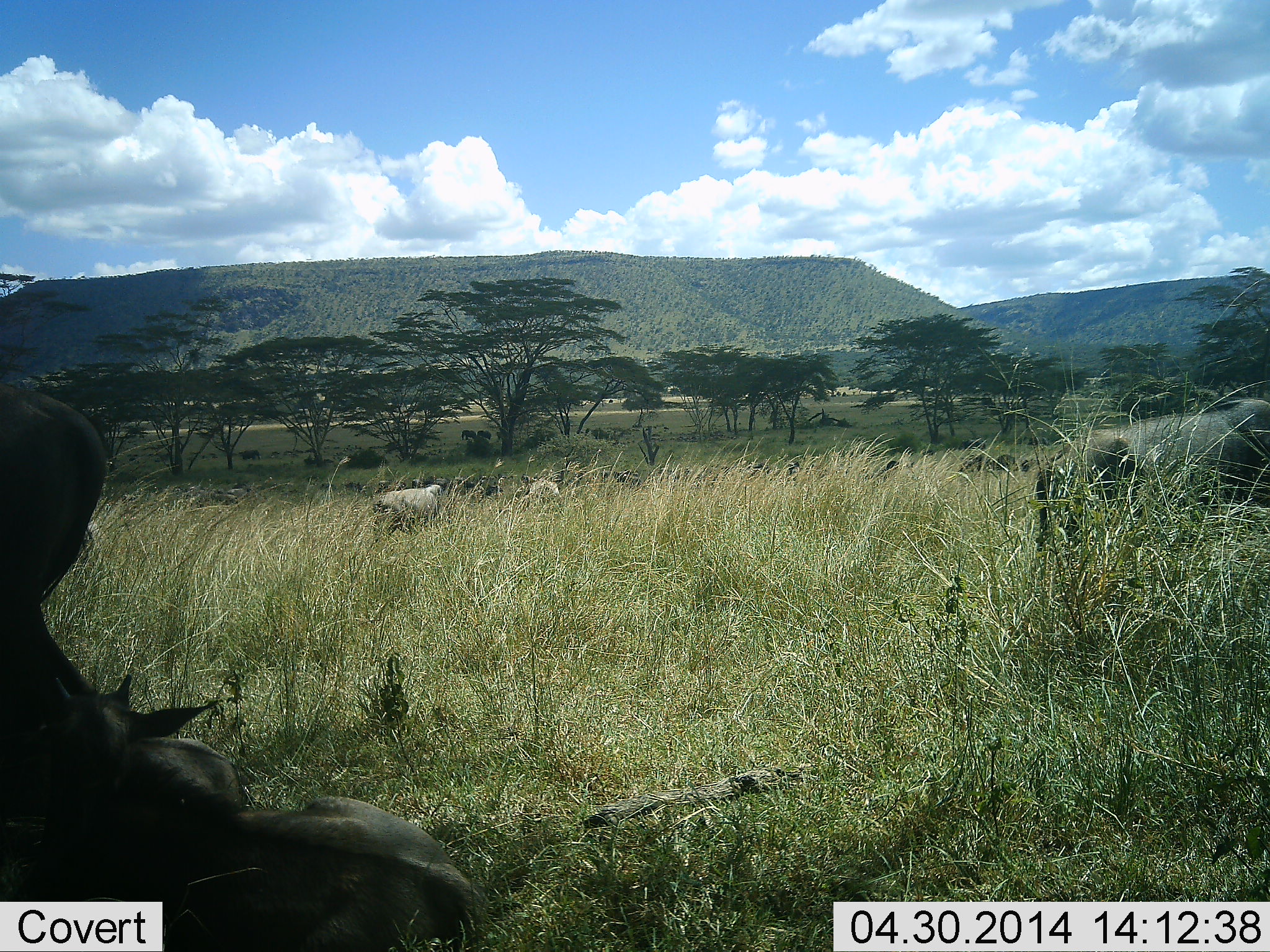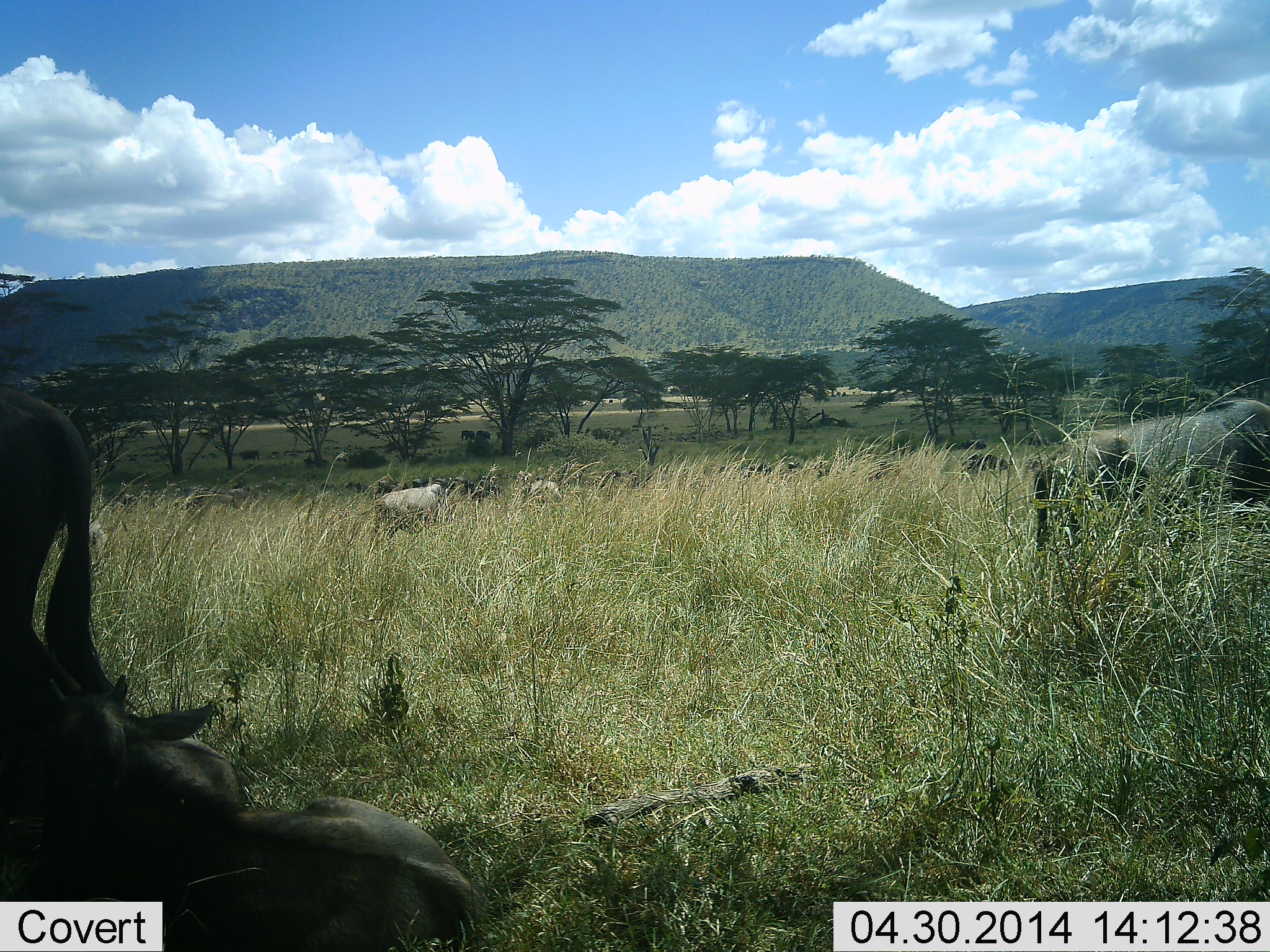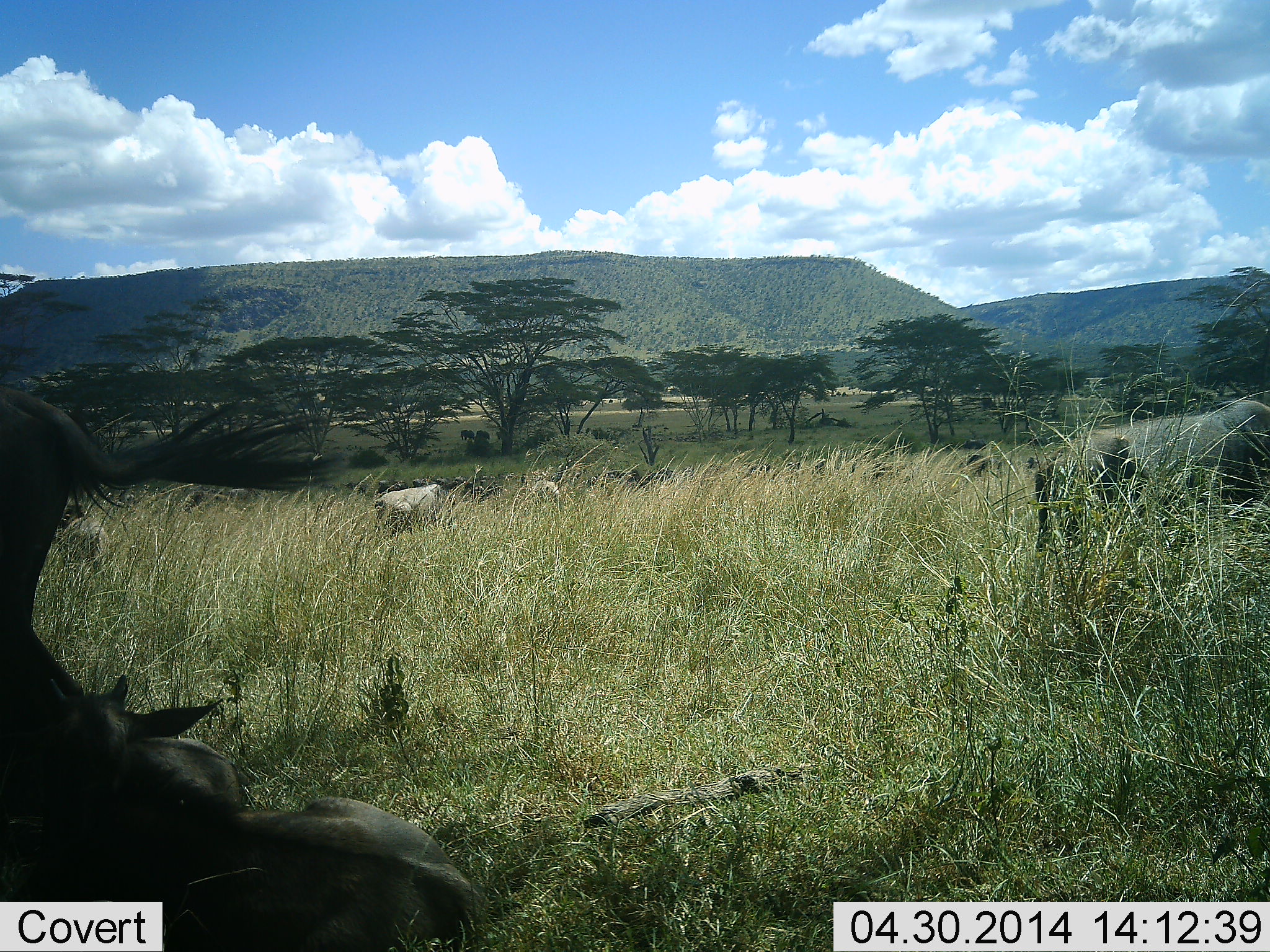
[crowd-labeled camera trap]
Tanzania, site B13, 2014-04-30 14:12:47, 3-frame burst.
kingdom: Animalia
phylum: Chordata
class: Mammalia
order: Artiodactyla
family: Bovidae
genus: Connochaetes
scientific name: Connochaetes taurinus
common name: blue wildebeest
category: wildebeest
Wildebeest (blue wildebeest) (Connochaetes taurinus), count 5. Behavior (volunteer vote fractions): standing 91%, resting 91%, moving 9%, interacting 0%. Young present (vote fraction): 9%. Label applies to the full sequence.